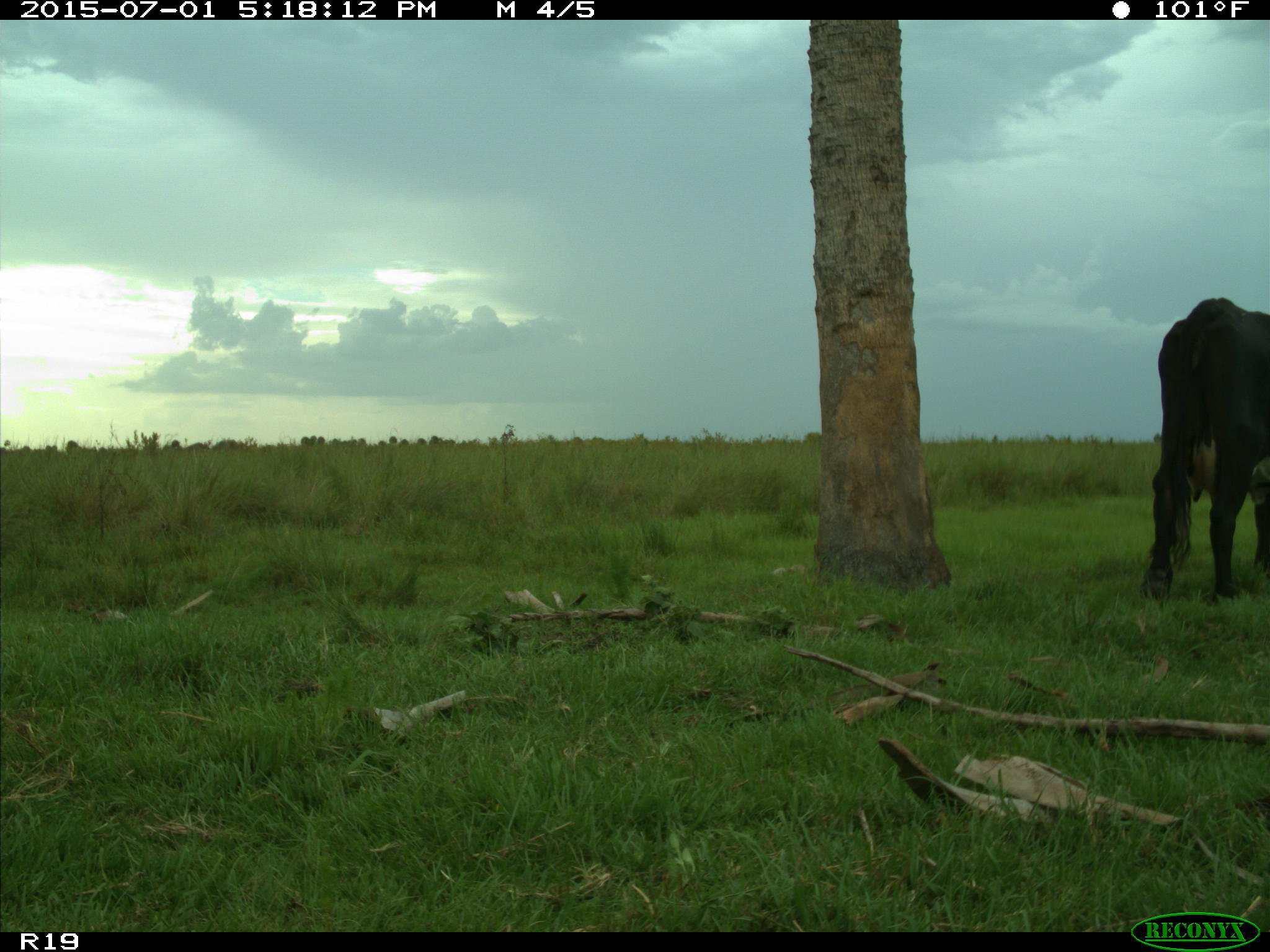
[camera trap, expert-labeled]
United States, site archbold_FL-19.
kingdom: Animalia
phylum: Chordata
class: Mammalia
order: Artiodactyla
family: Bovidae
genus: Bos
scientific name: Bos taurus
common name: domestic cow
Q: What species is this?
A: Bos taurus (domestic cow).